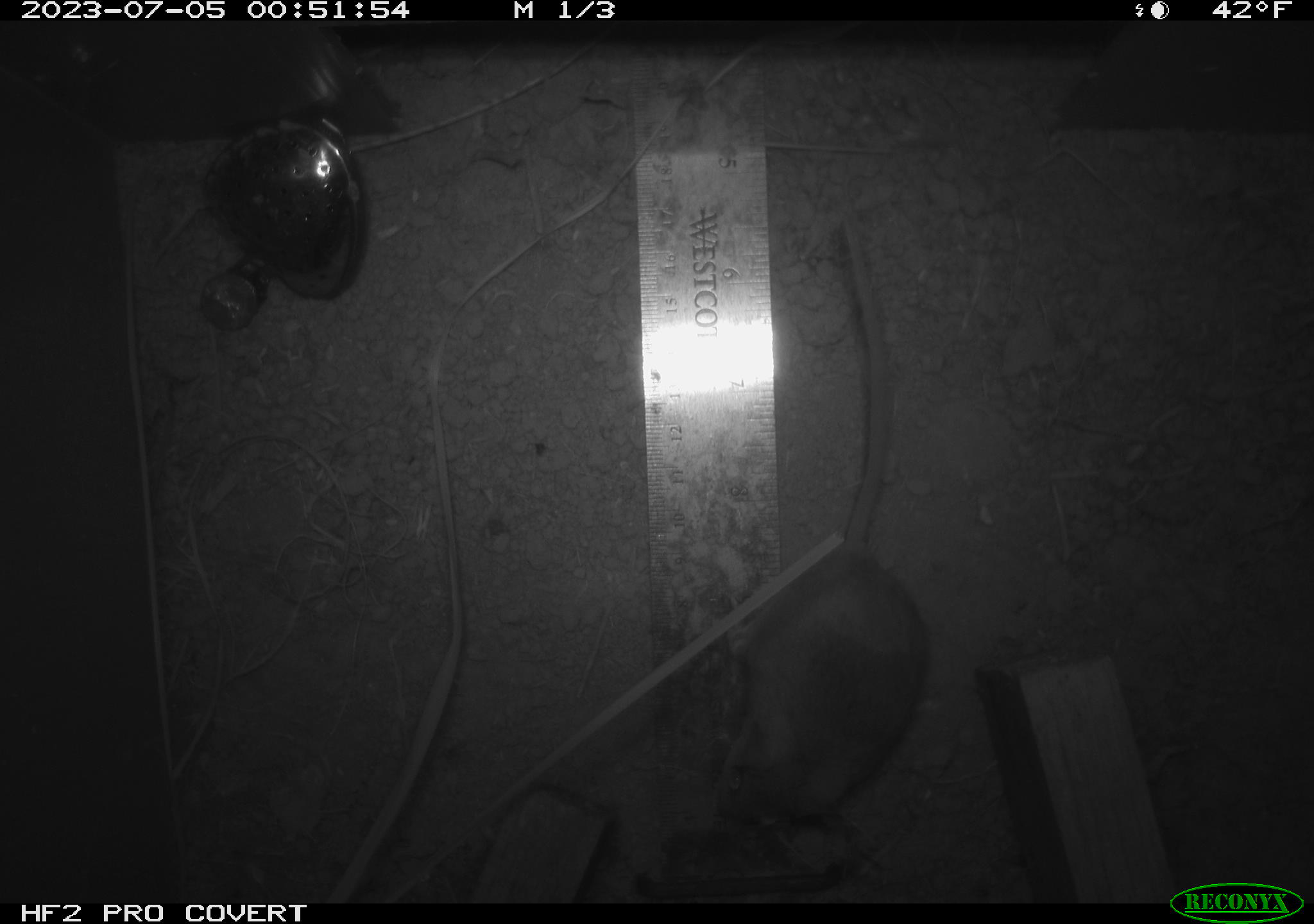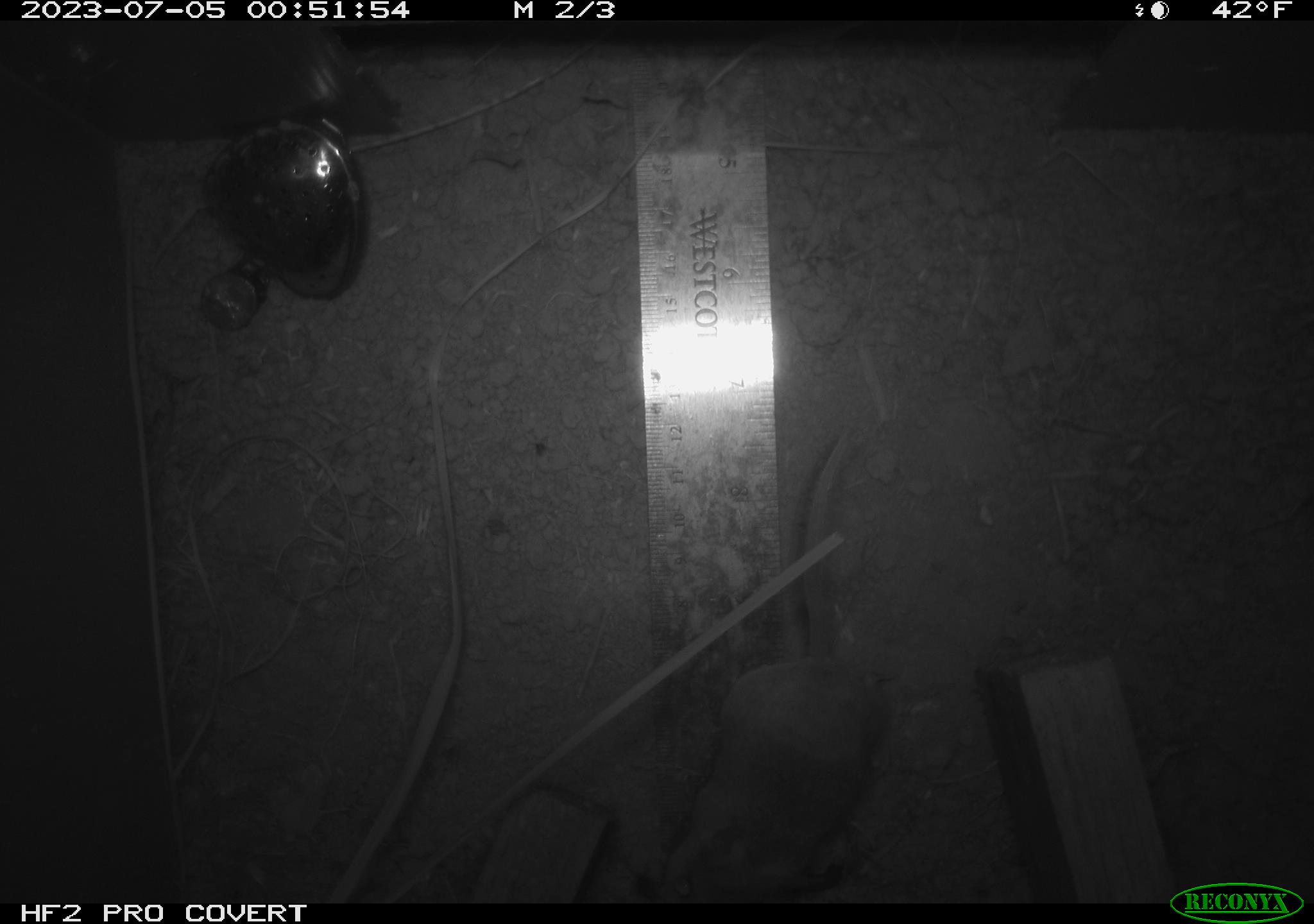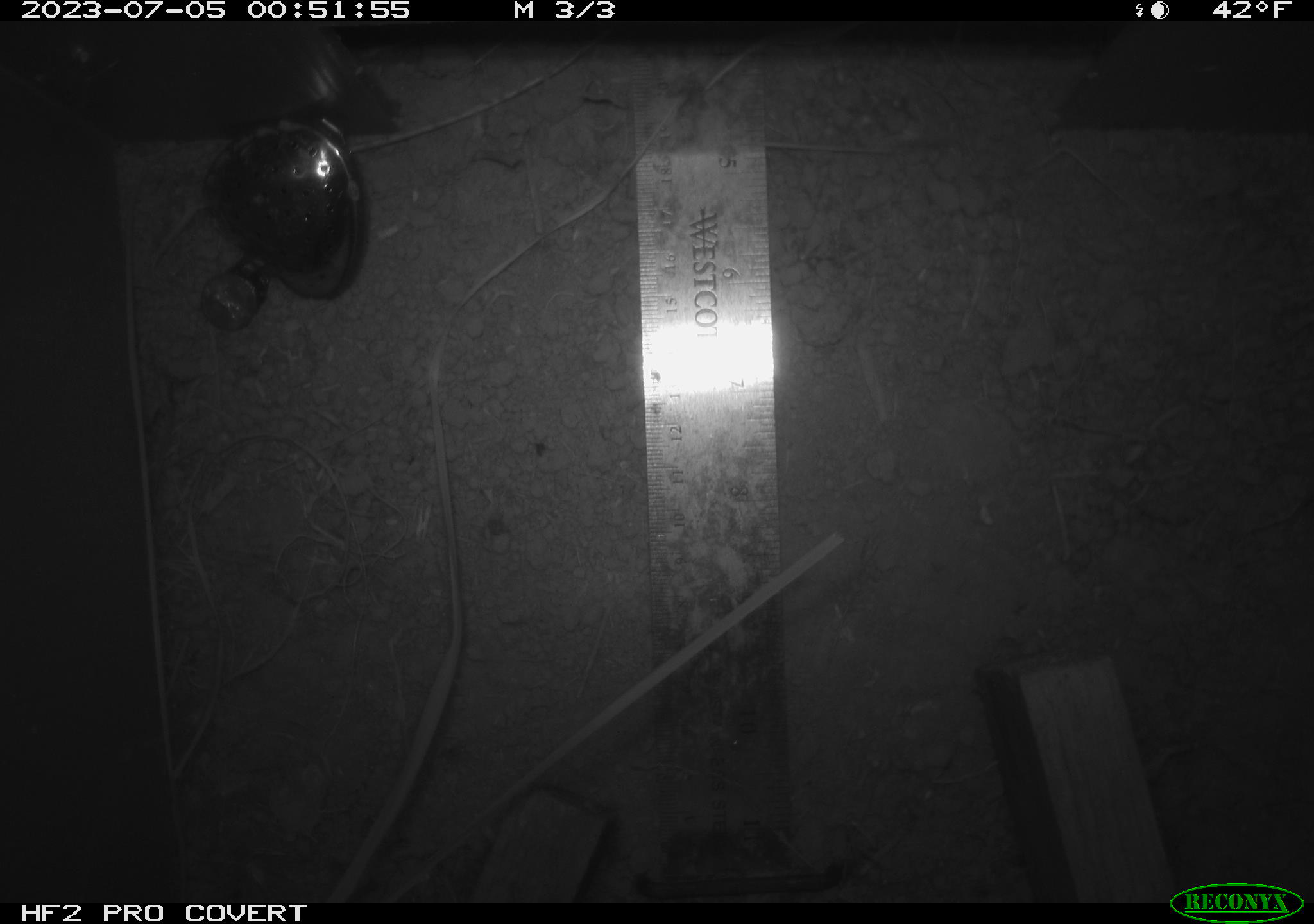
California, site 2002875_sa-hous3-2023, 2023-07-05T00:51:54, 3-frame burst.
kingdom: Animalia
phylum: Chordata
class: Mammalia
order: Rodentia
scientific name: Rodentia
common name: mouse species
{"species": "mouse species (Rodentia)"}